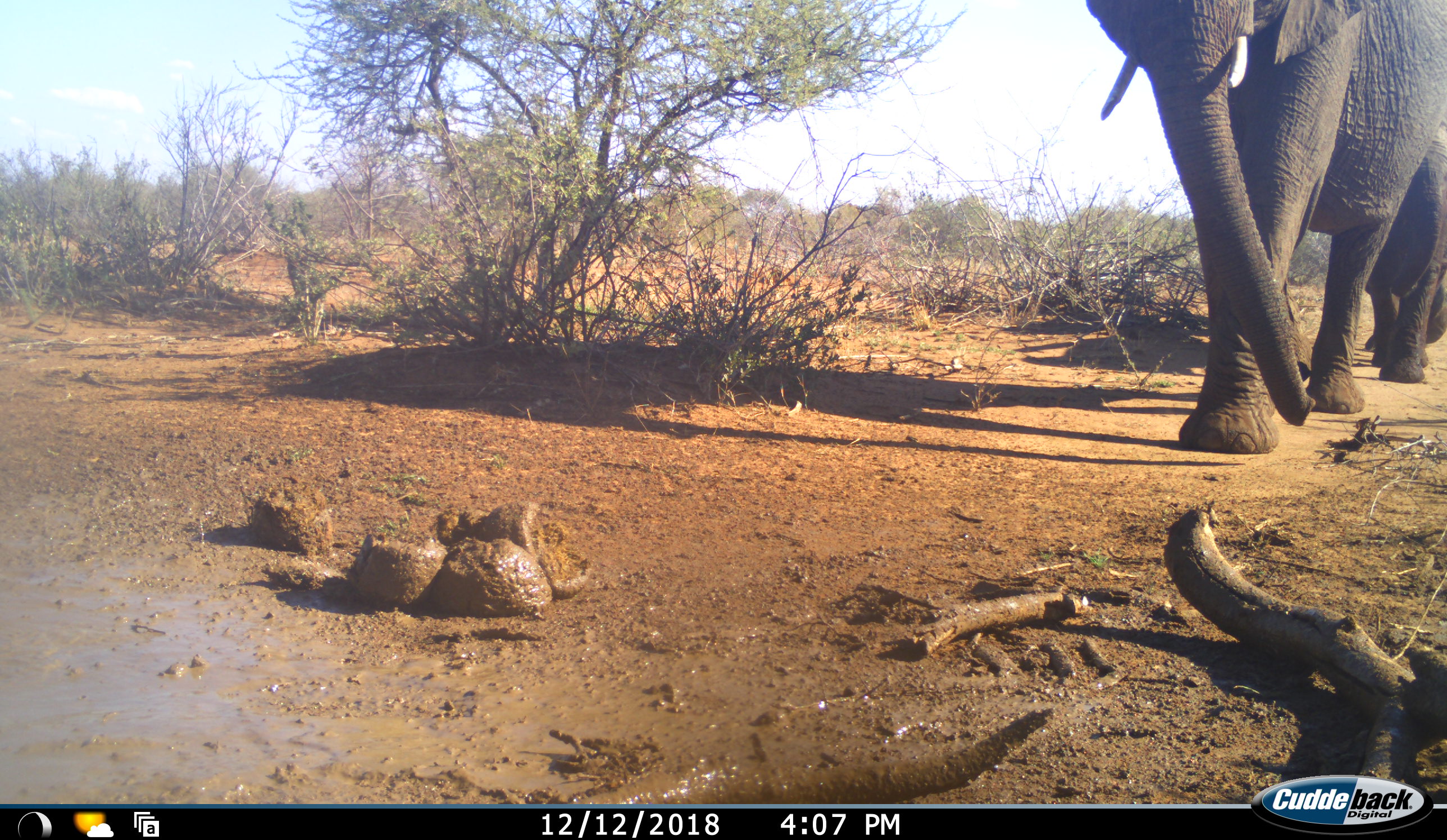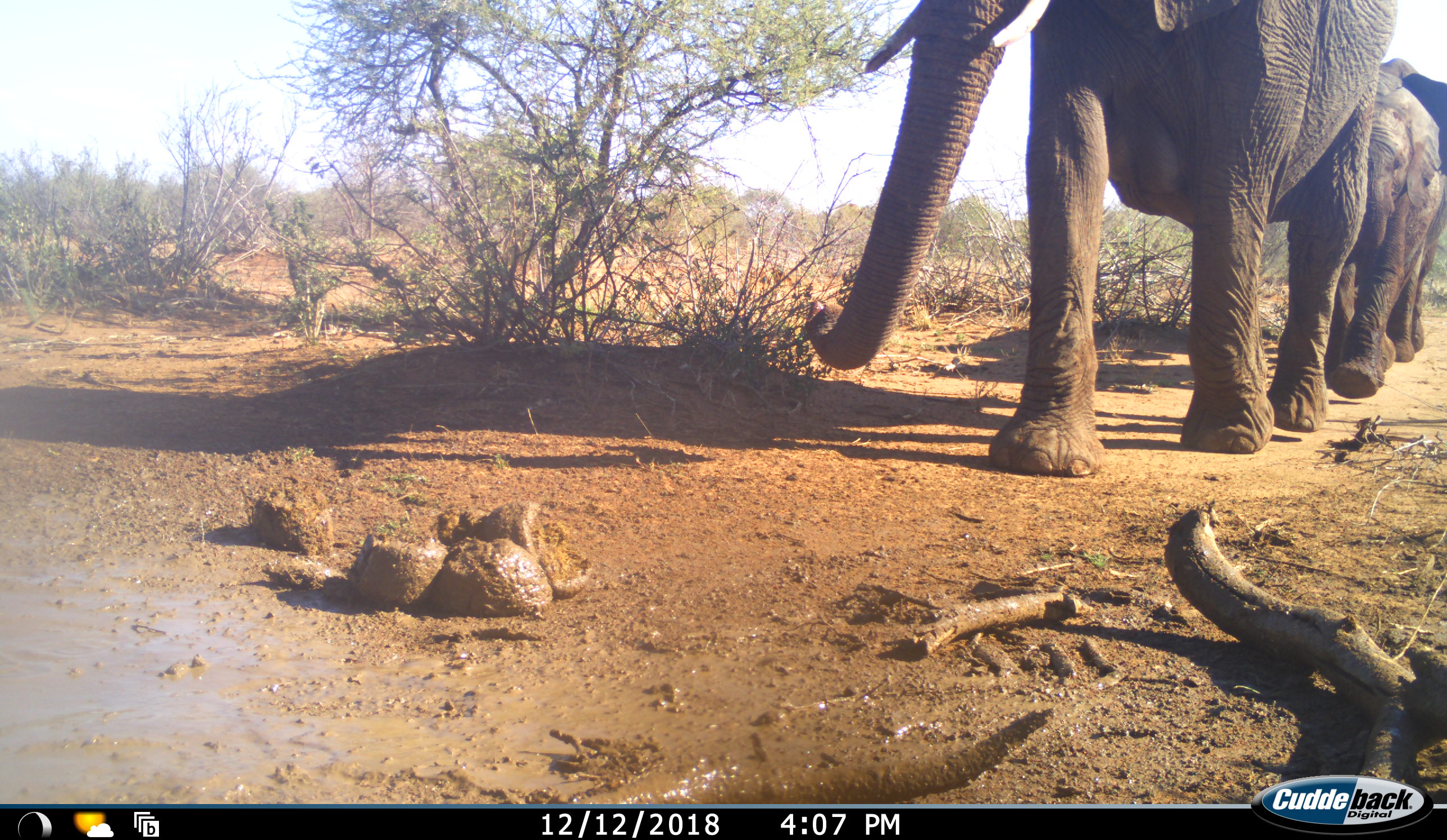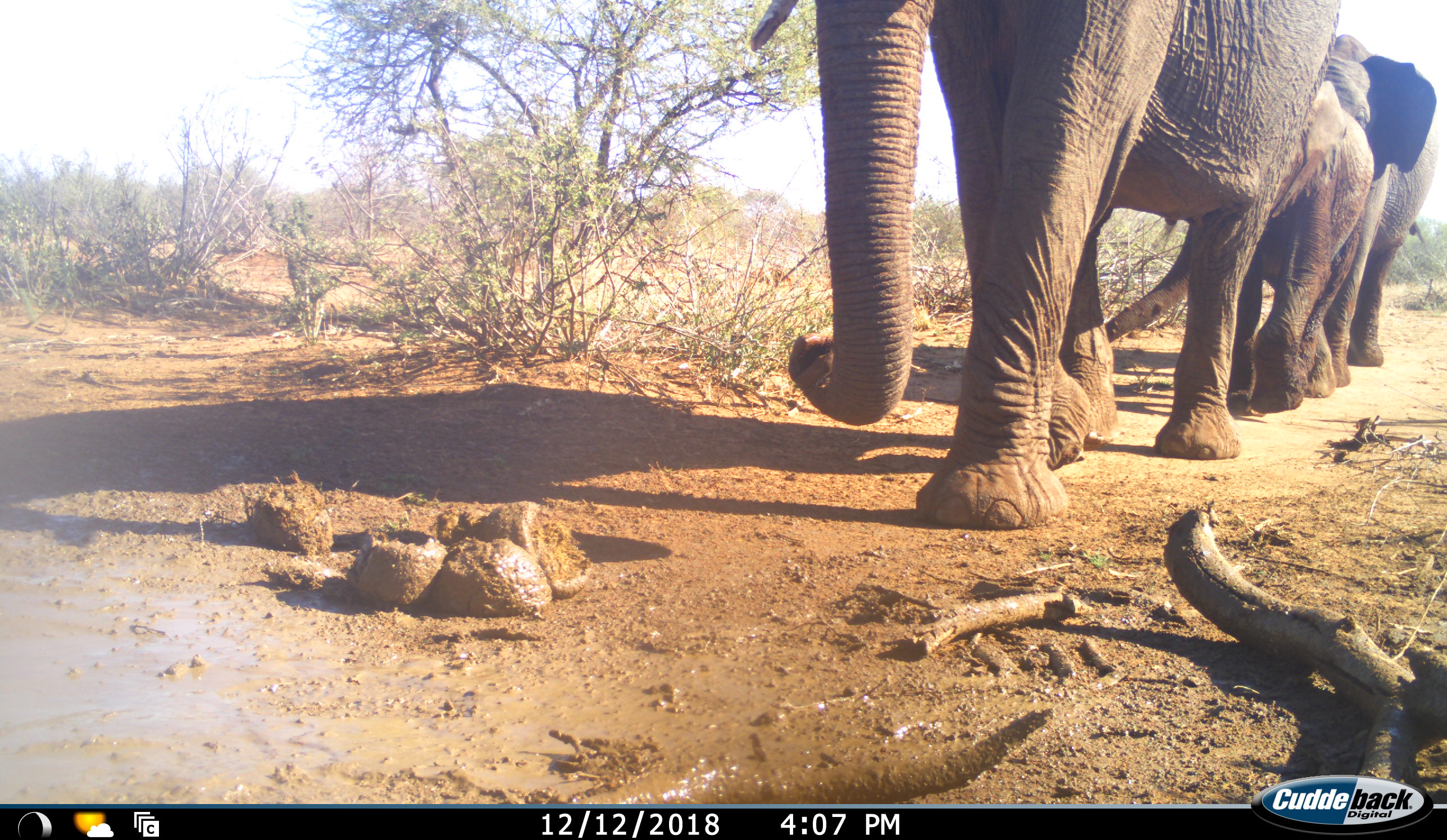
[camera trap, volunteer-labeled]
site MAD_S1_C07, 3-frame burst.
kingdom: Animalia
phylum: Chordata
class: Mammalia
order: Proboscidea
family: Elephantidae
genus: Loxodonta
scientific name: Loxodonta africana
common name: african bush elephant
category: elephant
Elephant (african bush elephant) (Loxodonta africana), count 3. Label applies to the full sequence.